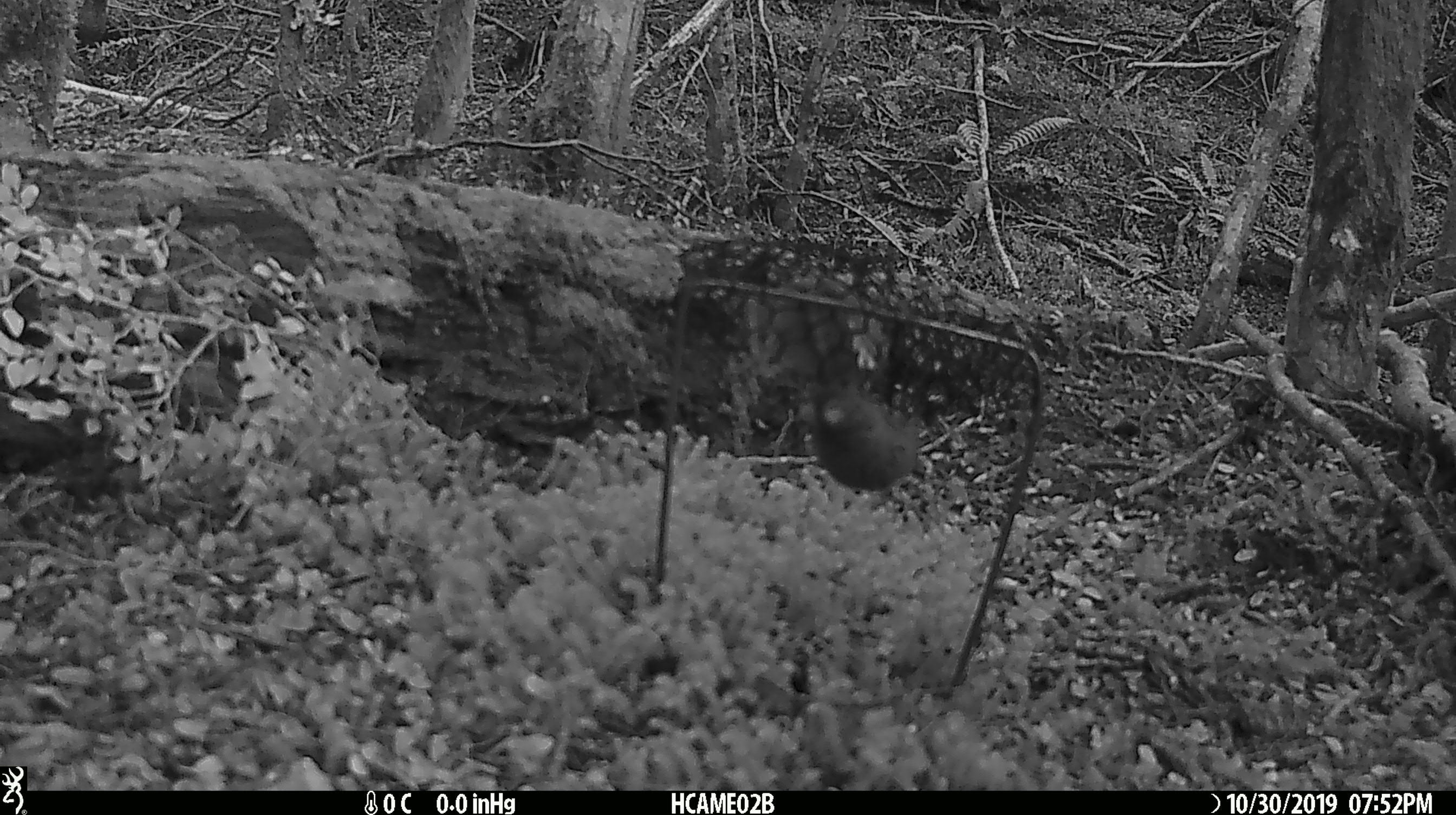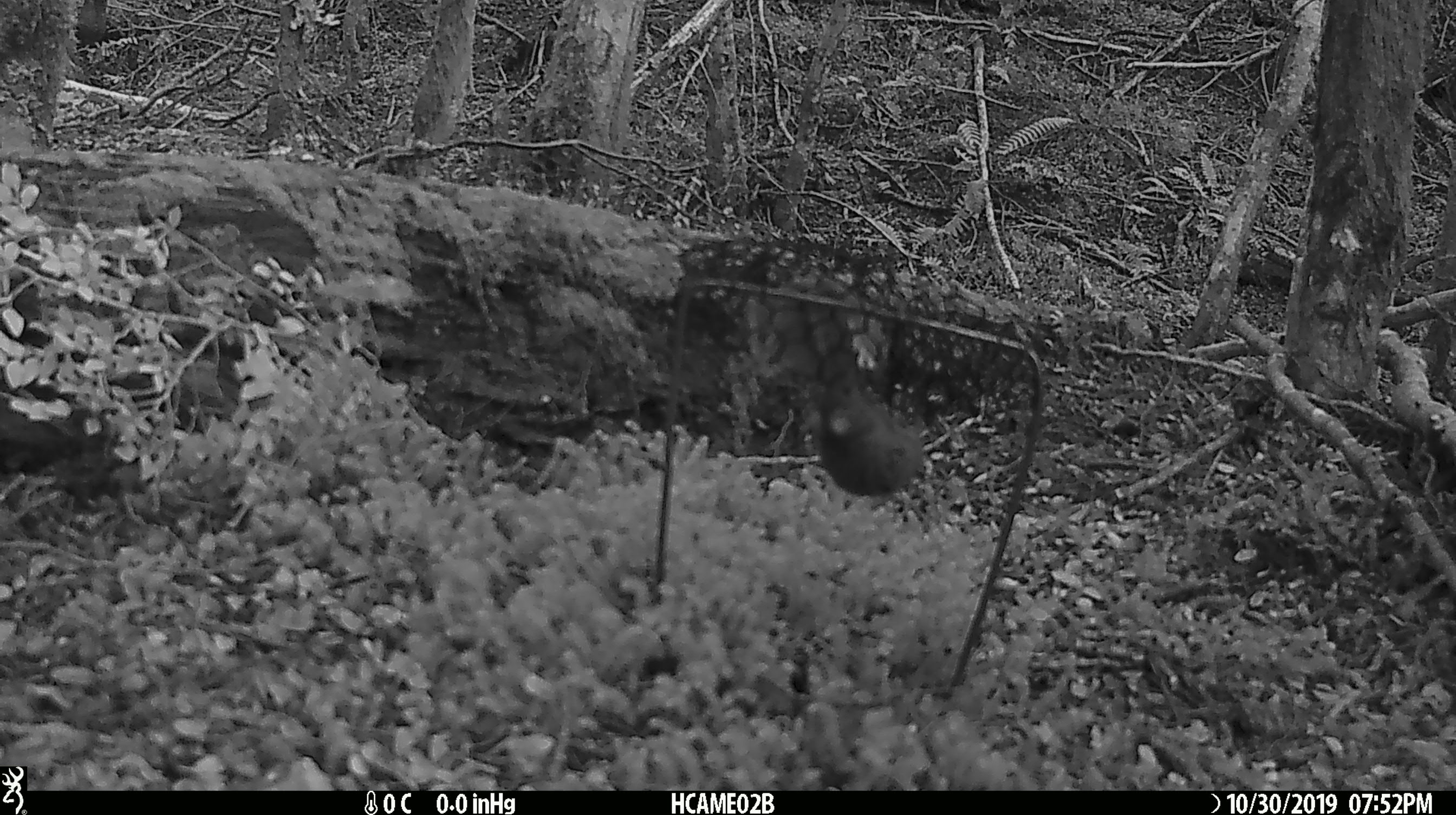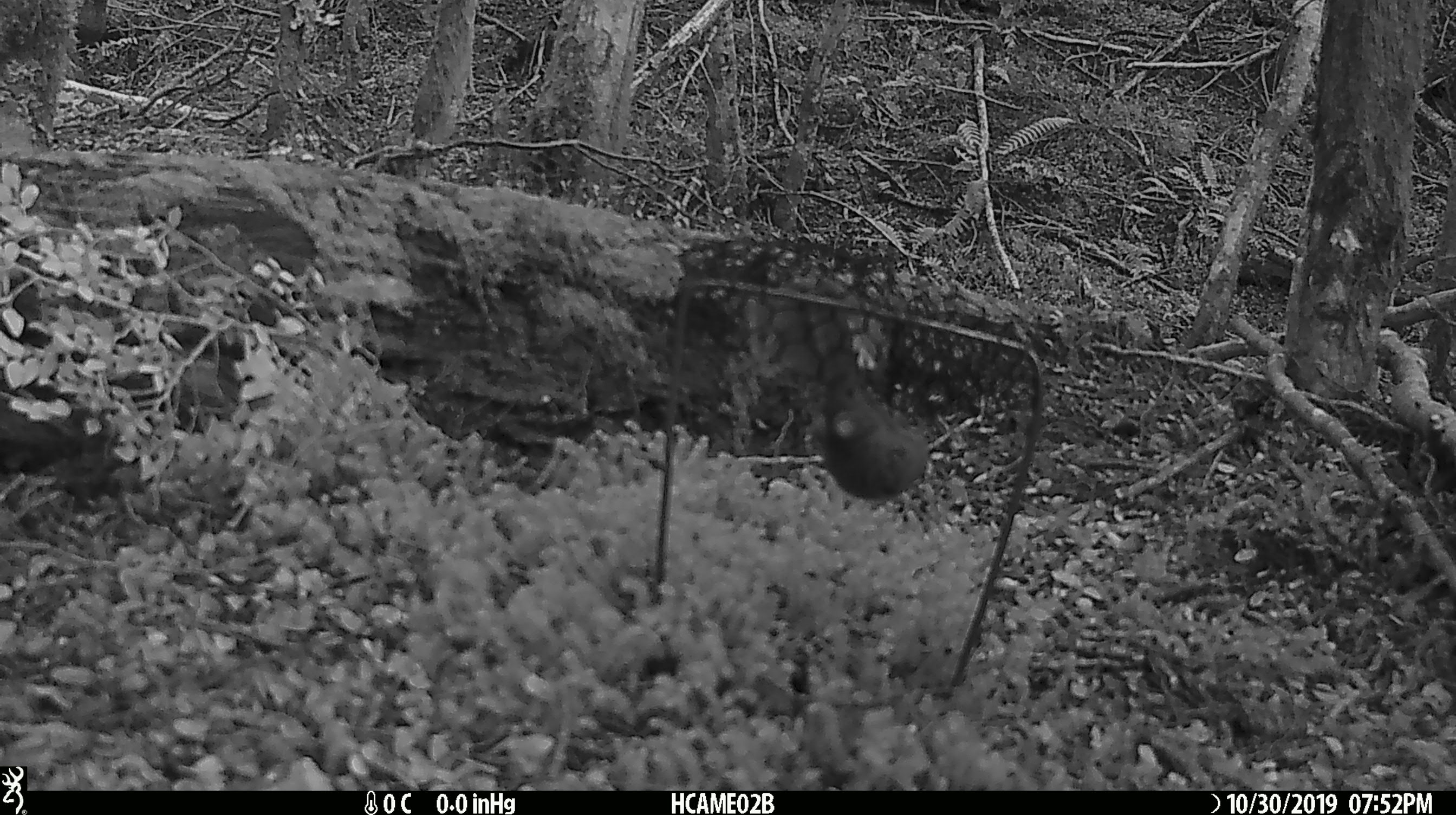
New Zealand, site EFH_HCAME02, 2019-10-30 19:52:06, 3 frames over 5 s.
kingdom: Animalia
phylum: Chordata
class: Mammalia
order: Rodentia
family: Muridae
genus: Mus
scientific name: Mus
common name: mouse